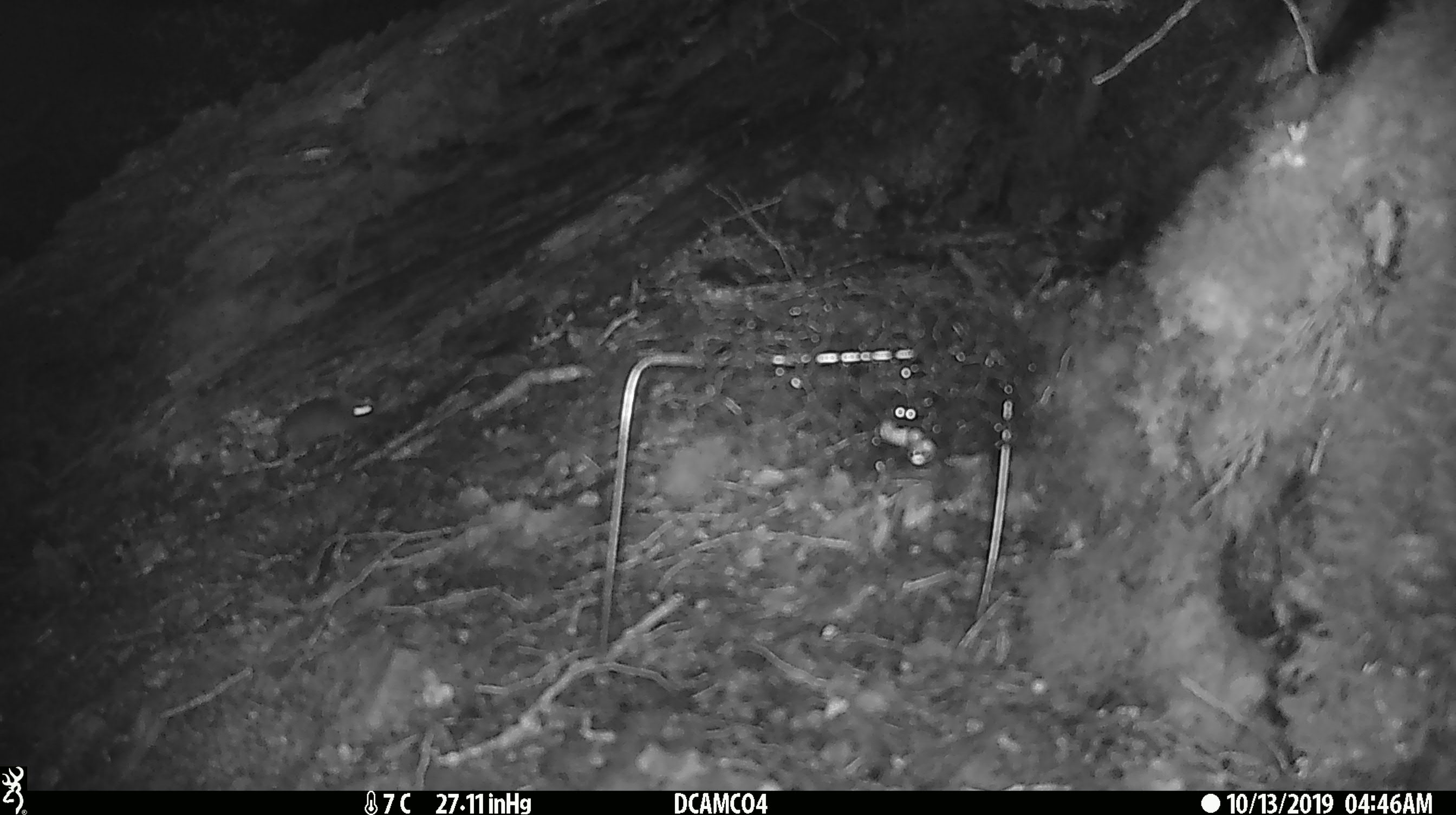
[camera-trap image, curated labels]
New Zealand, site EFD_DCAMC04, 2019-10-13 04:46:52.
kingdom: Animalia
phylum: Chordata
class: Mammalia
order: Rodentia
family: Muridae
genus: Mus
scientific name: Mus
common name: mouse